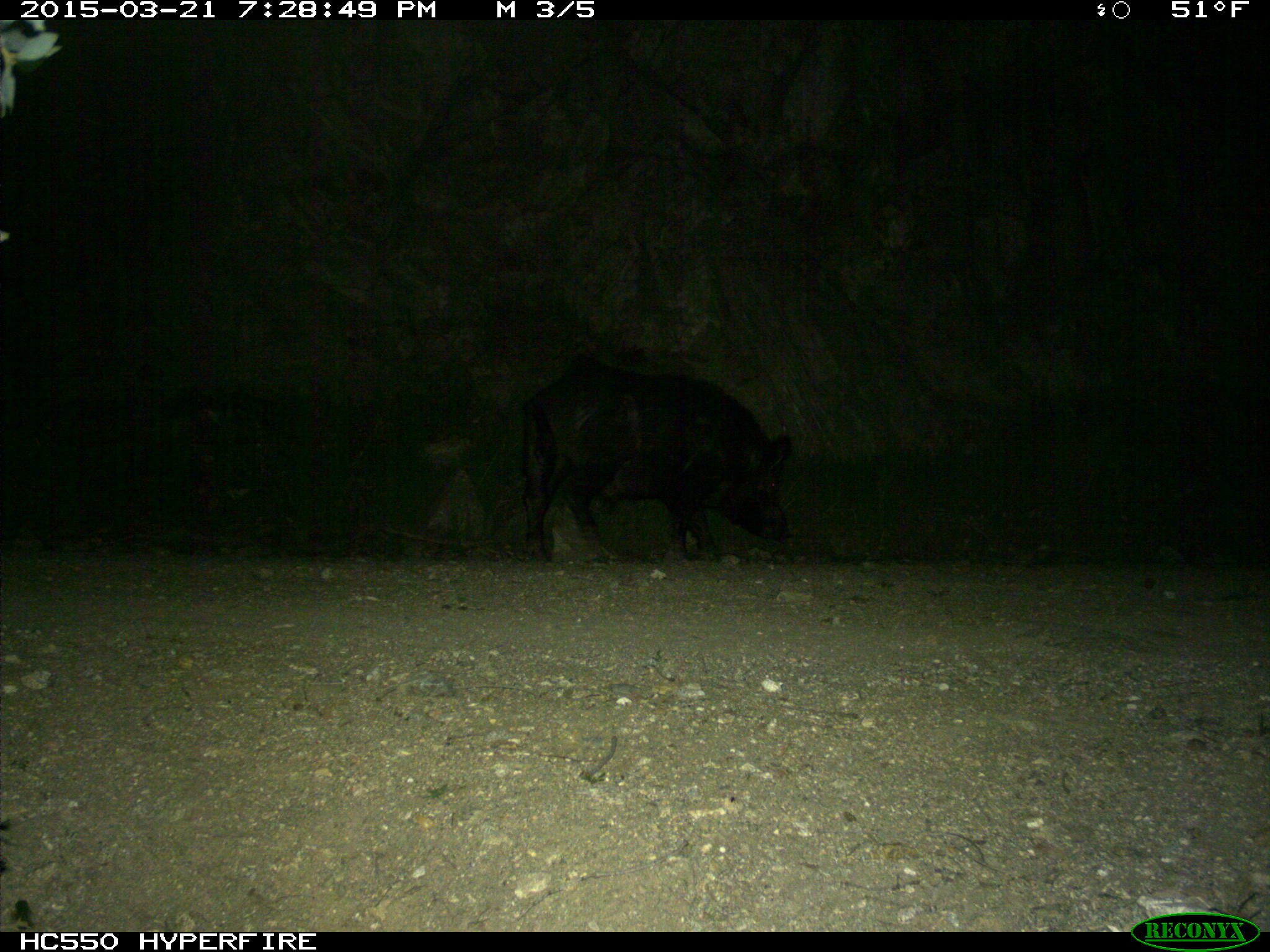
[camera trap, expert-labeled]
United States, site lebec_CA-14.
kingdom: Animalia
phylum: Chordata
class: Mammalia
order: Artiodactyla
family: Suidae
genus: Sus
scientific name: Sus scrofa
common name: wild boar